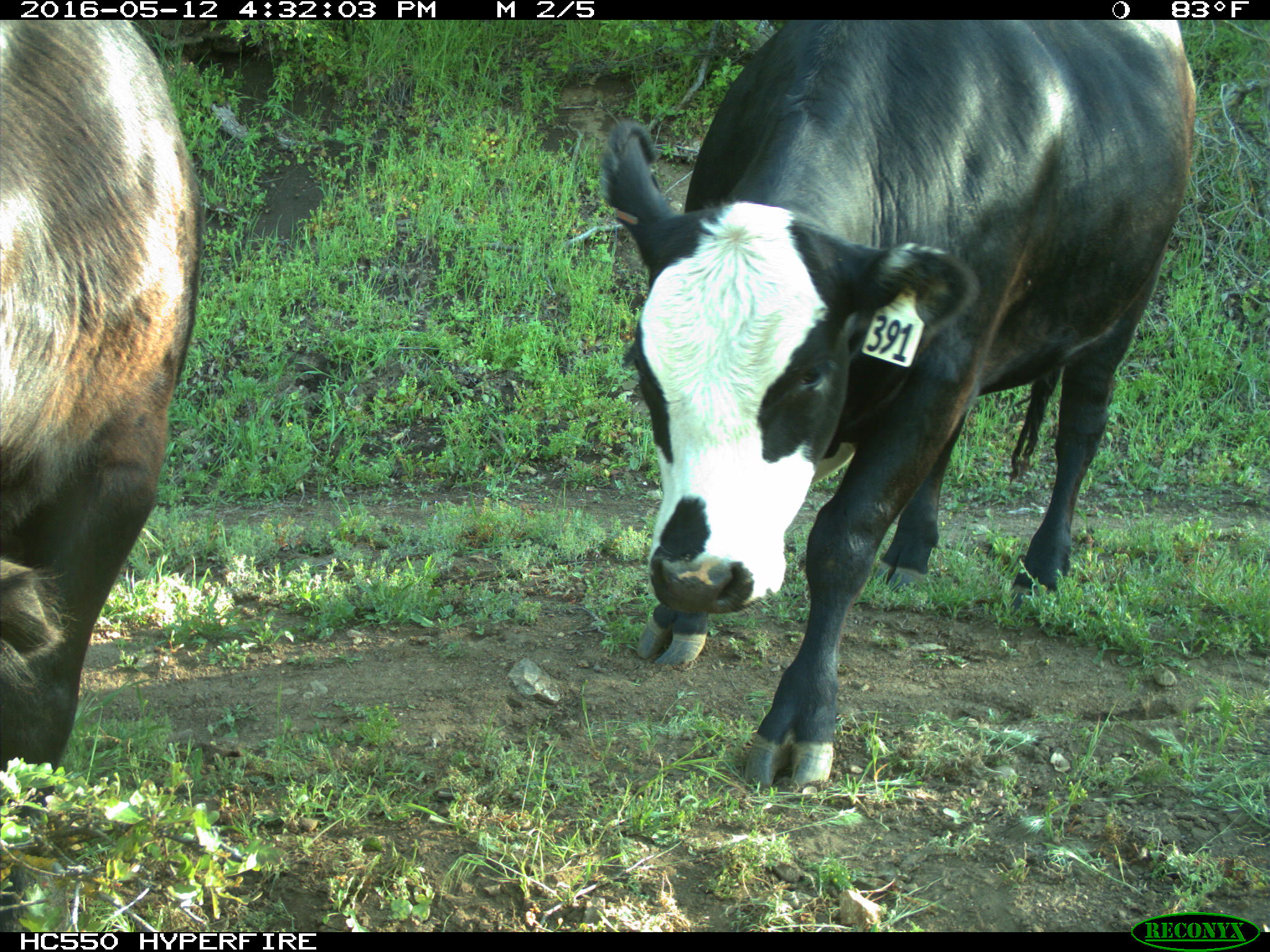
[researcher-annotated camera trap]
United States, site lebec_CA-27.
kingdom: Animalia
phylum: Chordata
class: Mammalia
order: Artiodactyla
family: Bovidae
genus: Bos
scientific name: Bos taurus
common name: domestic cow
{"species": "Bos taurus (domestic cow)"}